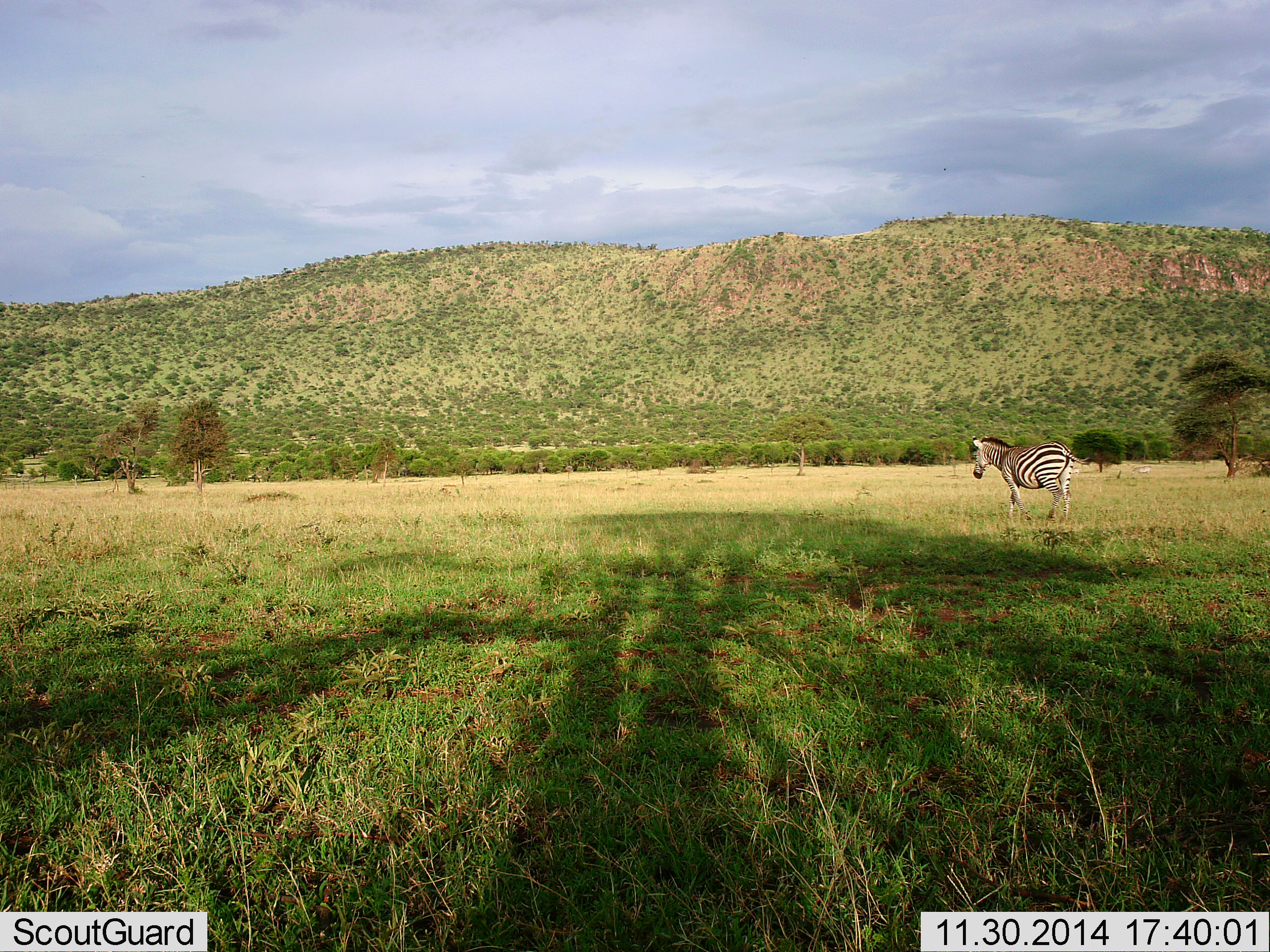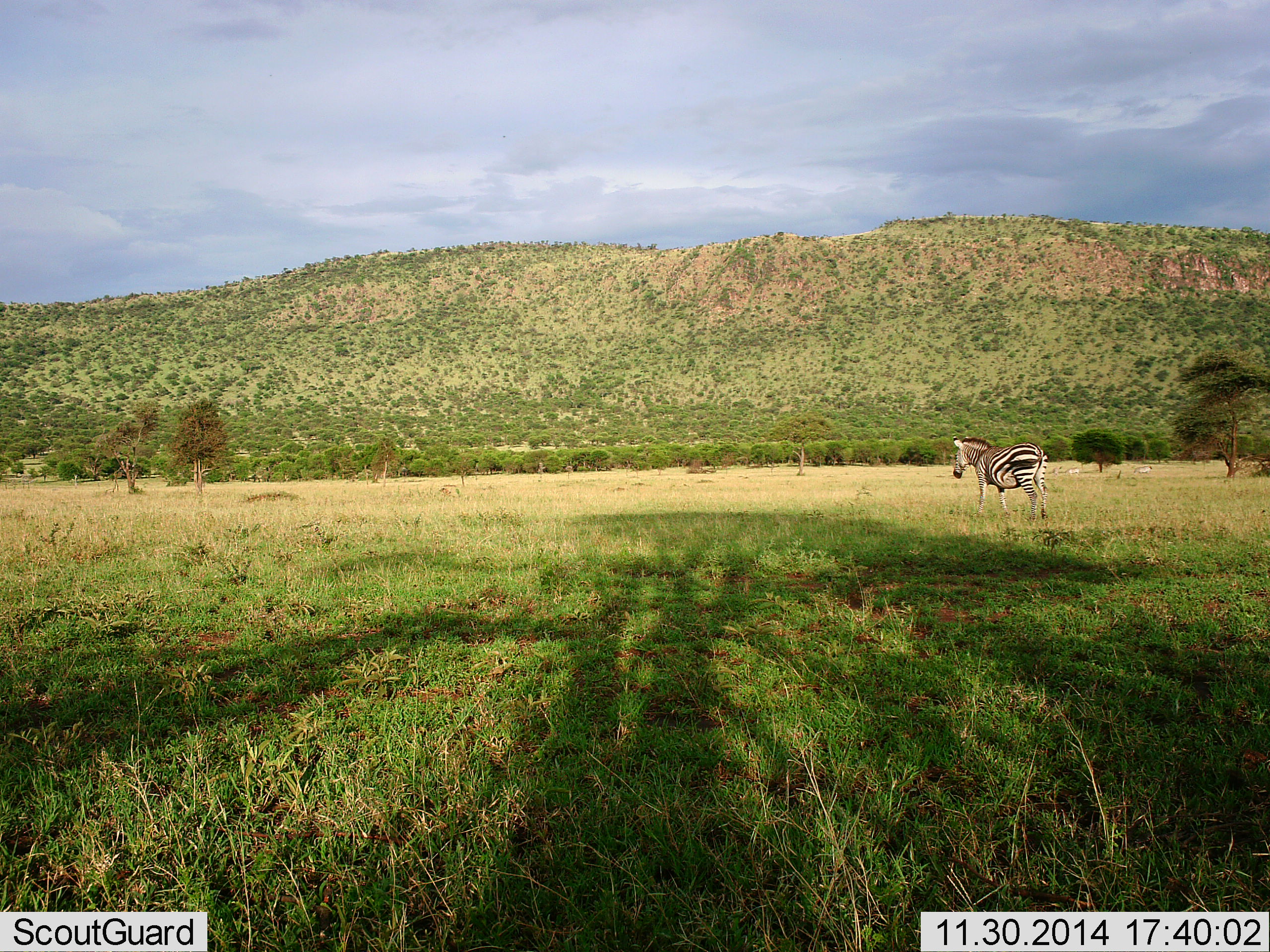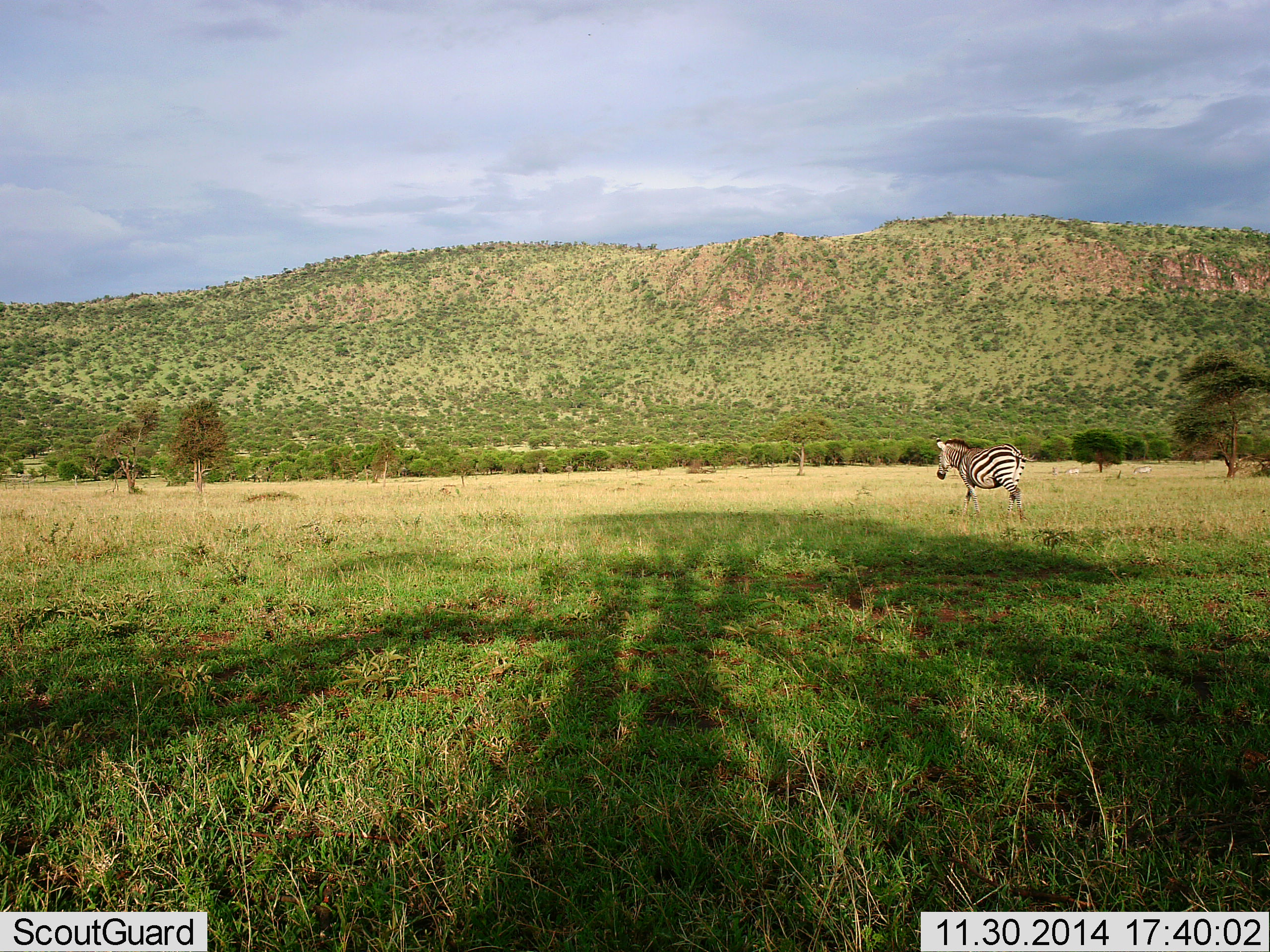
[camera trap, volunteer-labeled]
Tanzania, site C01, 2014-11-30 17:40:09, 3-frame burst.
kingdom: Animalia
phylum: Chordata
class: Mammalia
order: Perissodactyla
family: Equidae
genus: Equus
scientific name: Equus quagga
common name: plains zebra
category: zebra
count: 1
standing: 10%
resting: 0%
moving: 100%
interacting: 0%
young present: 0%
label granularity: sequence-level